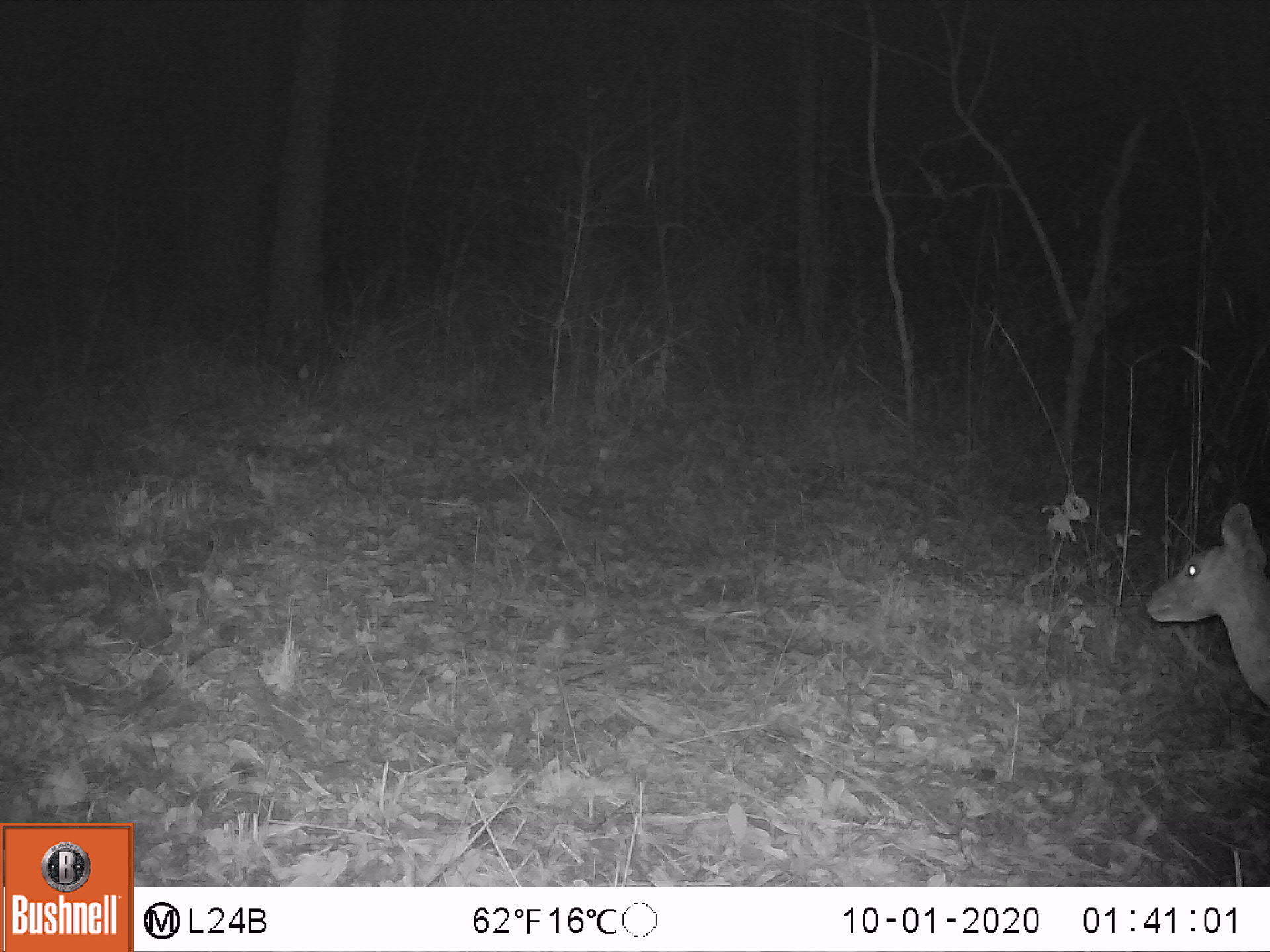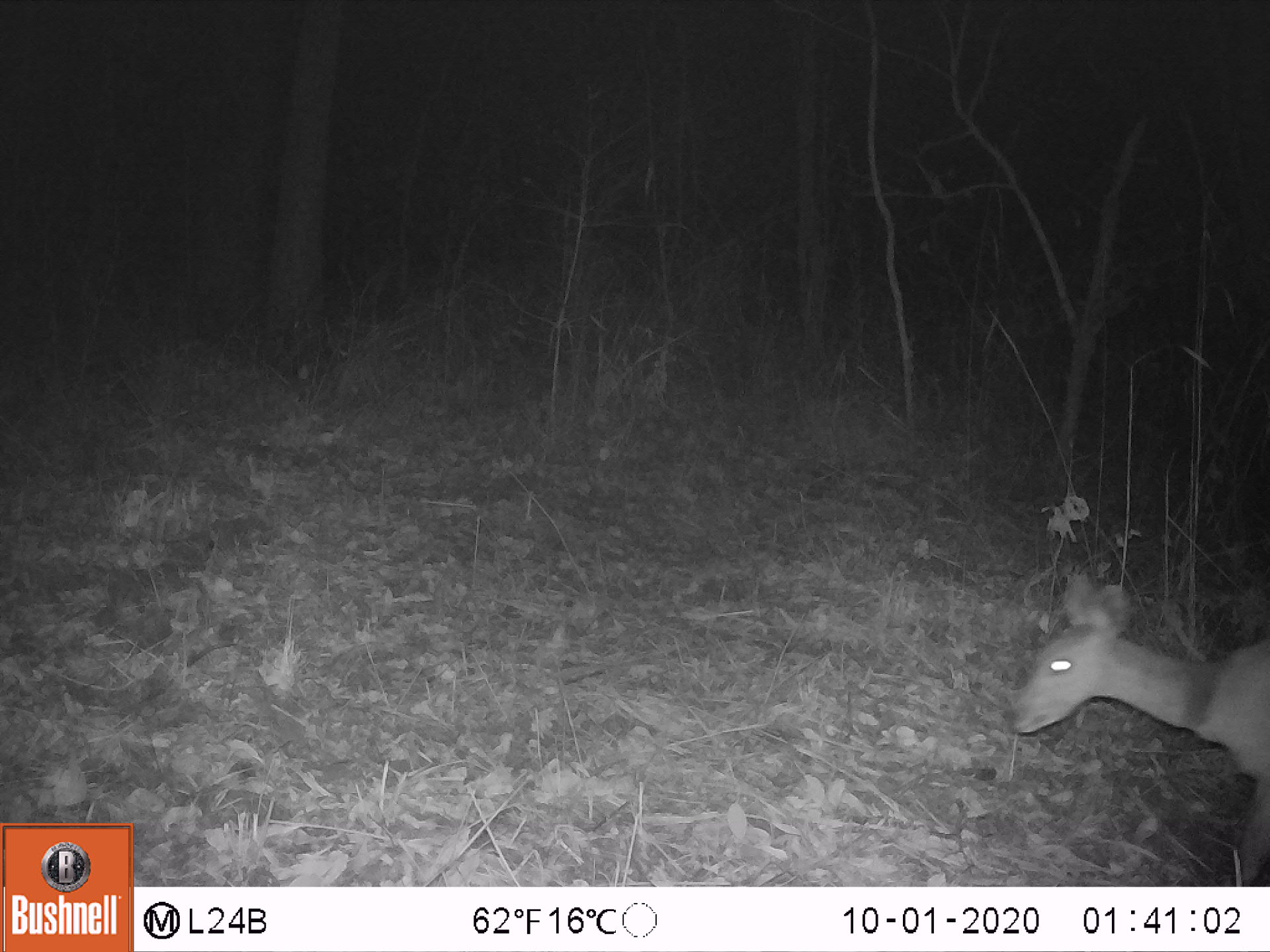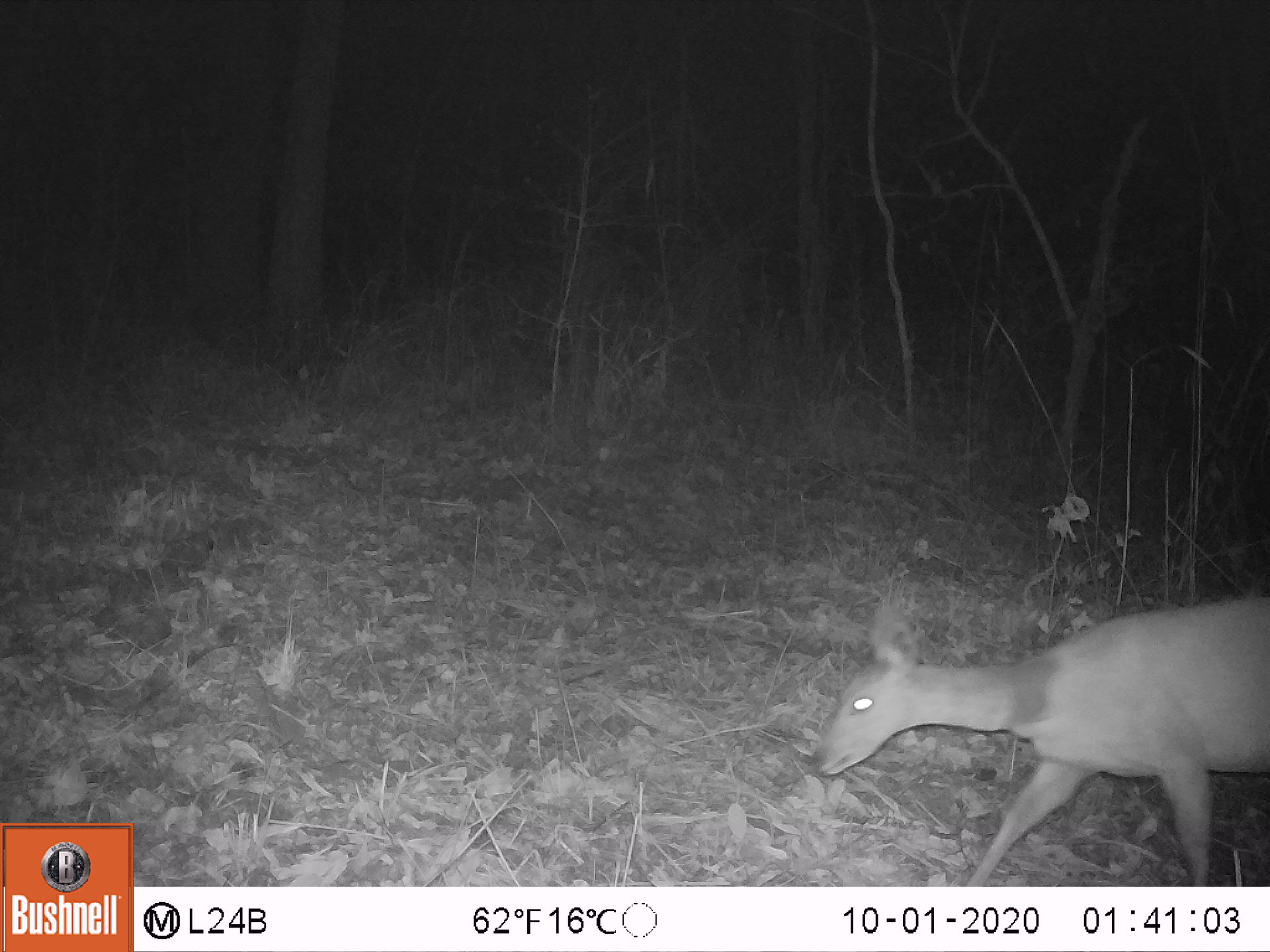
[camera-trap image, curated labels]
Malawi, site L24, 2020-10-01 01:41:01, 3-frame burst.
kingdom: Animalia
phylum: Chordata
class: Mammalia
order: Artiodactyla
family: Bovidae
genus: Tragelaphus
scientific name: Tragelaphus sylvaticus sylvaticus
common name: cape bushbuck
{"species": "cape bushbuck (Tragelaphus sylvaticus sylvaticus)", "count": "1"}